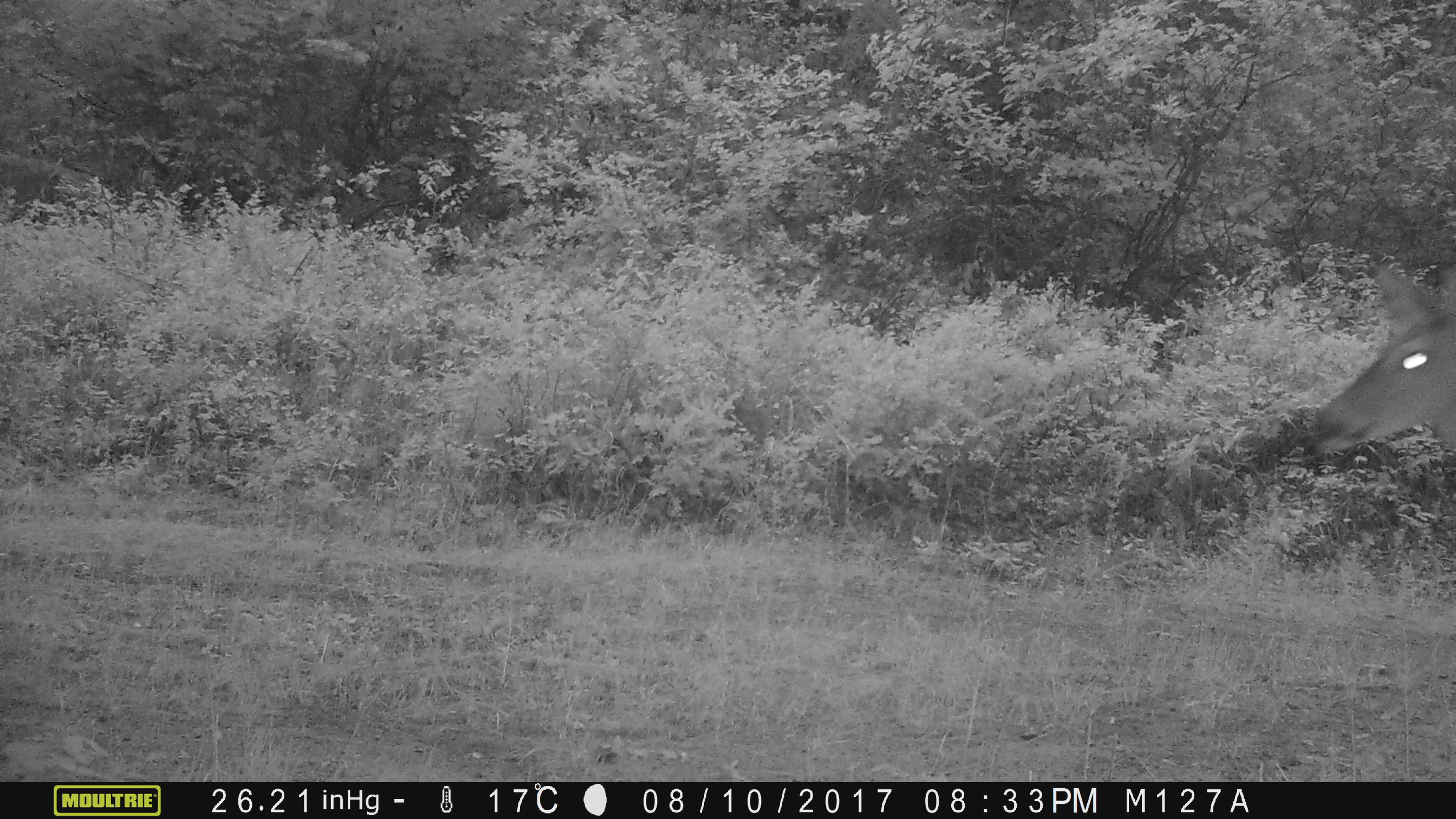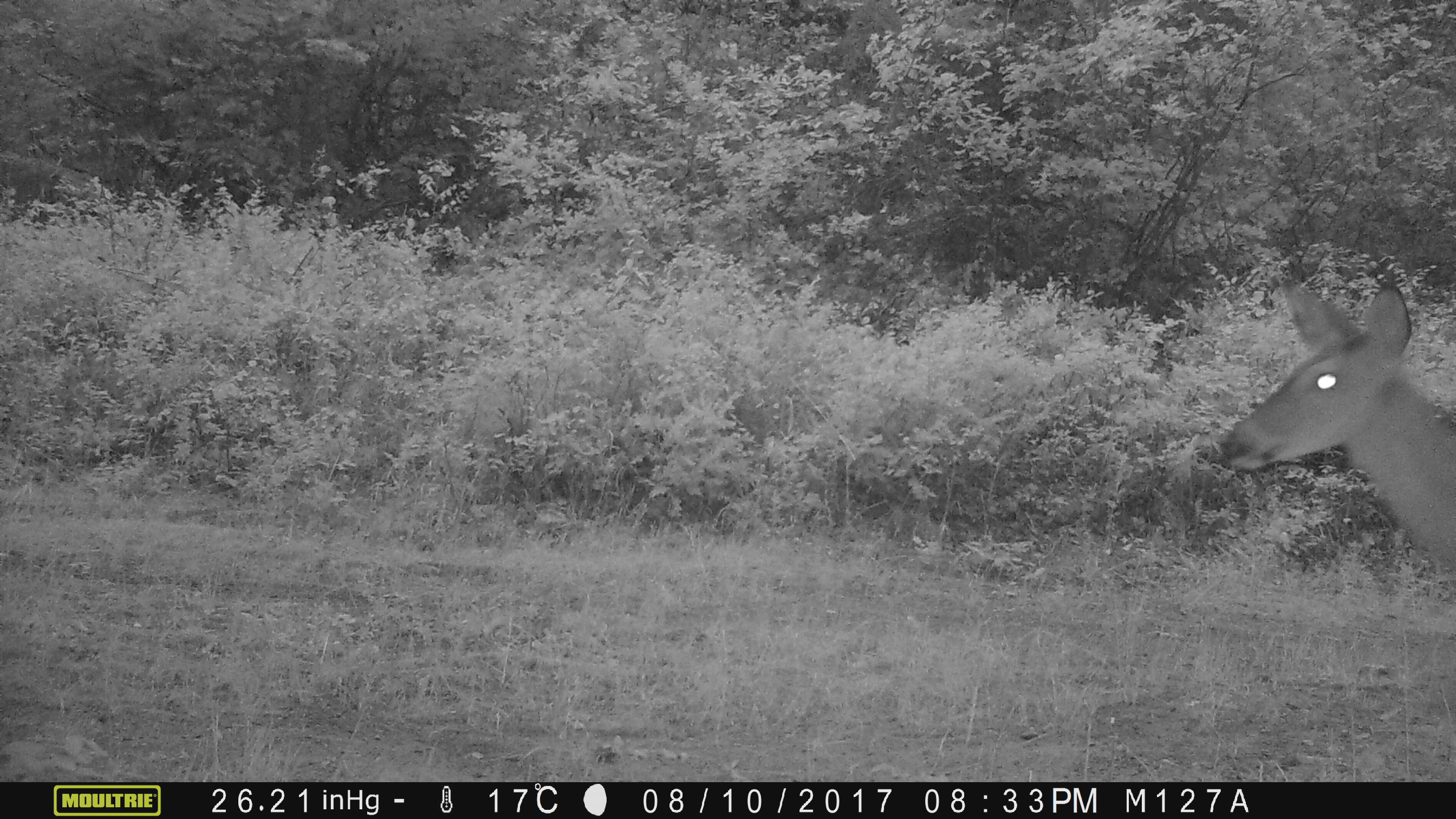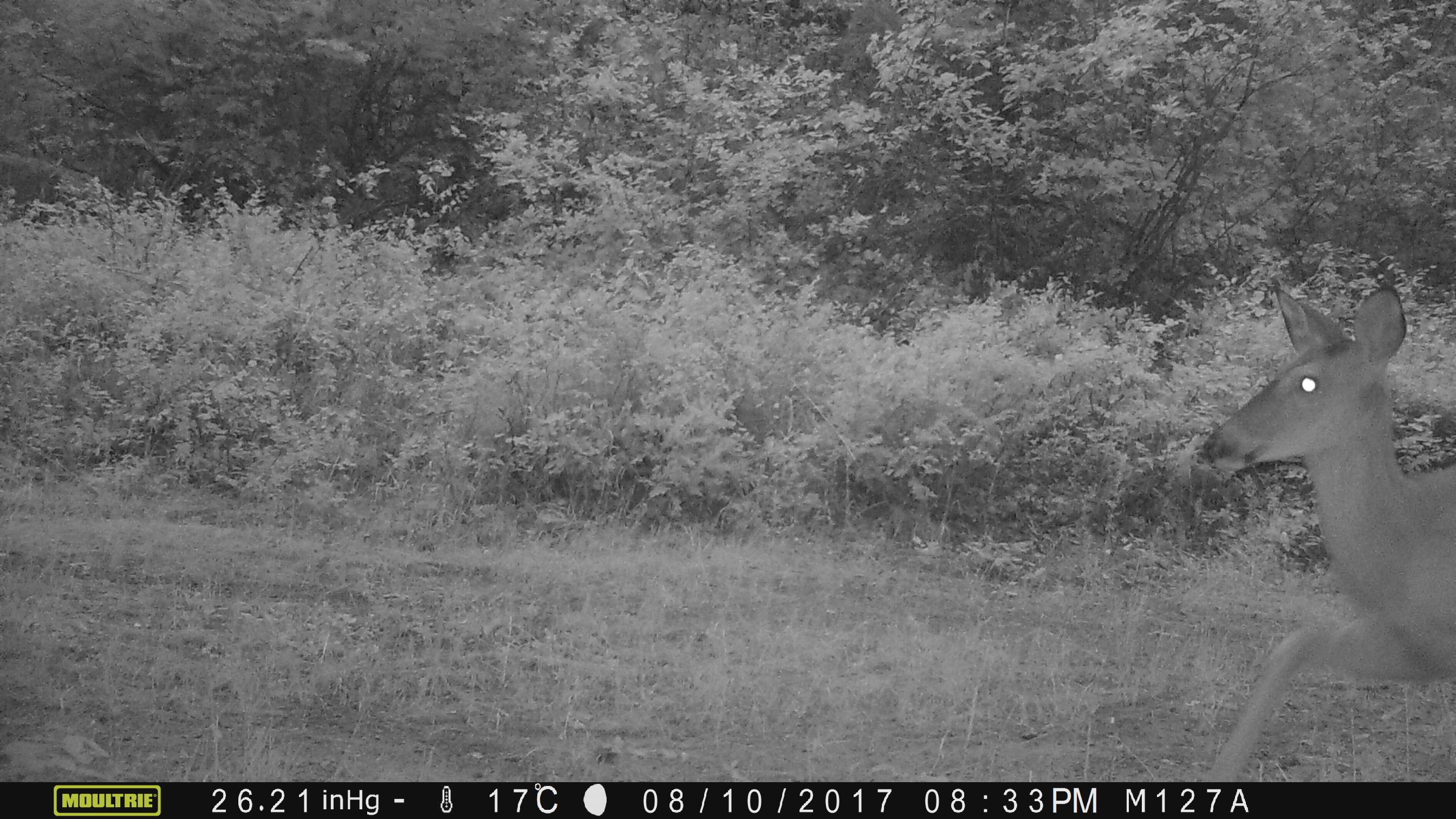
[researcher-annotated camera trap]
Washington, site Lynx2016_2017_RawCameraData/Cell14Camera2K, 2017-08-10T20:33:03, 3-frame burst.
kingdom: Animalia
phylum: Chordata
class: Mammalia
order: Artiodactyla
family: Cervidae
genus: Odocoileus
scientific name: Odocoileus virginianus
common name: white-tailed deer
Odocoileus virginianus (white-tailed deer). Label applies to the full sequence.